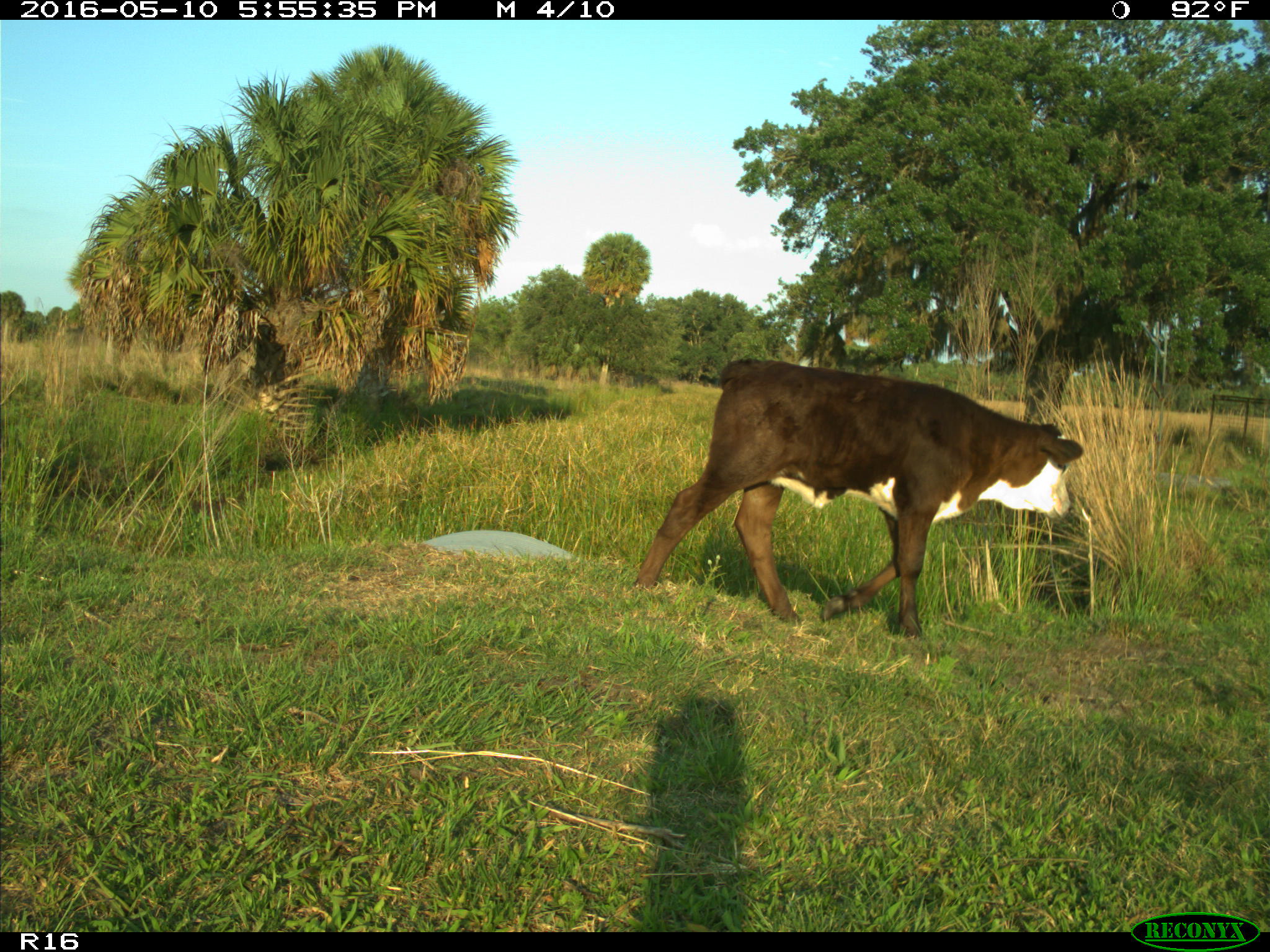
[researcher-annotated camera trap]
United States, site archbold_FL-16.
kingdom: Animalia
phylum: Chordata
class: Mammalia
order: Artiodactyla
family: Bovidae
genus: Bos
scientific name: Bos taurus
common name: domestic cow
Bos taurus (domestic cow).